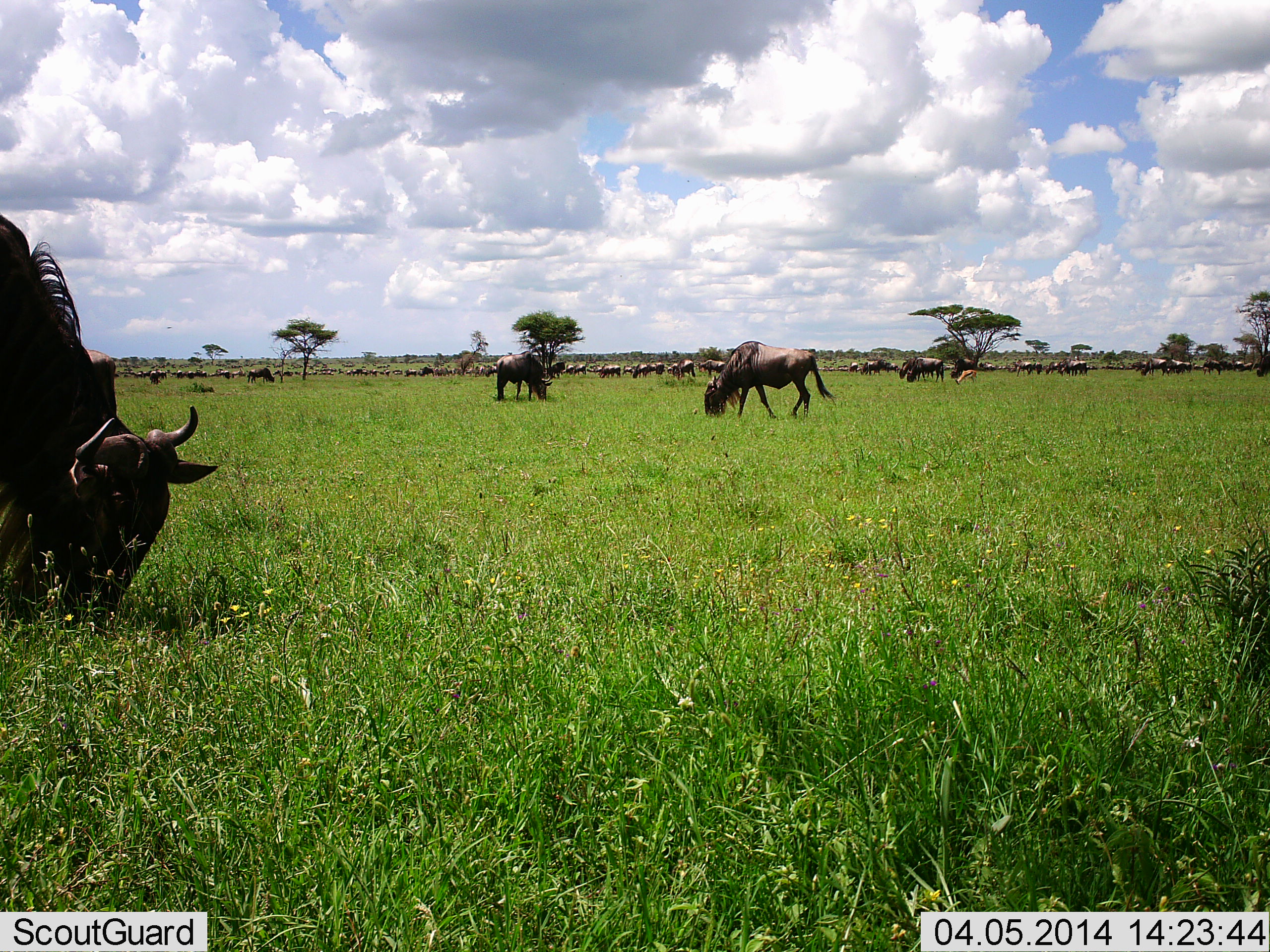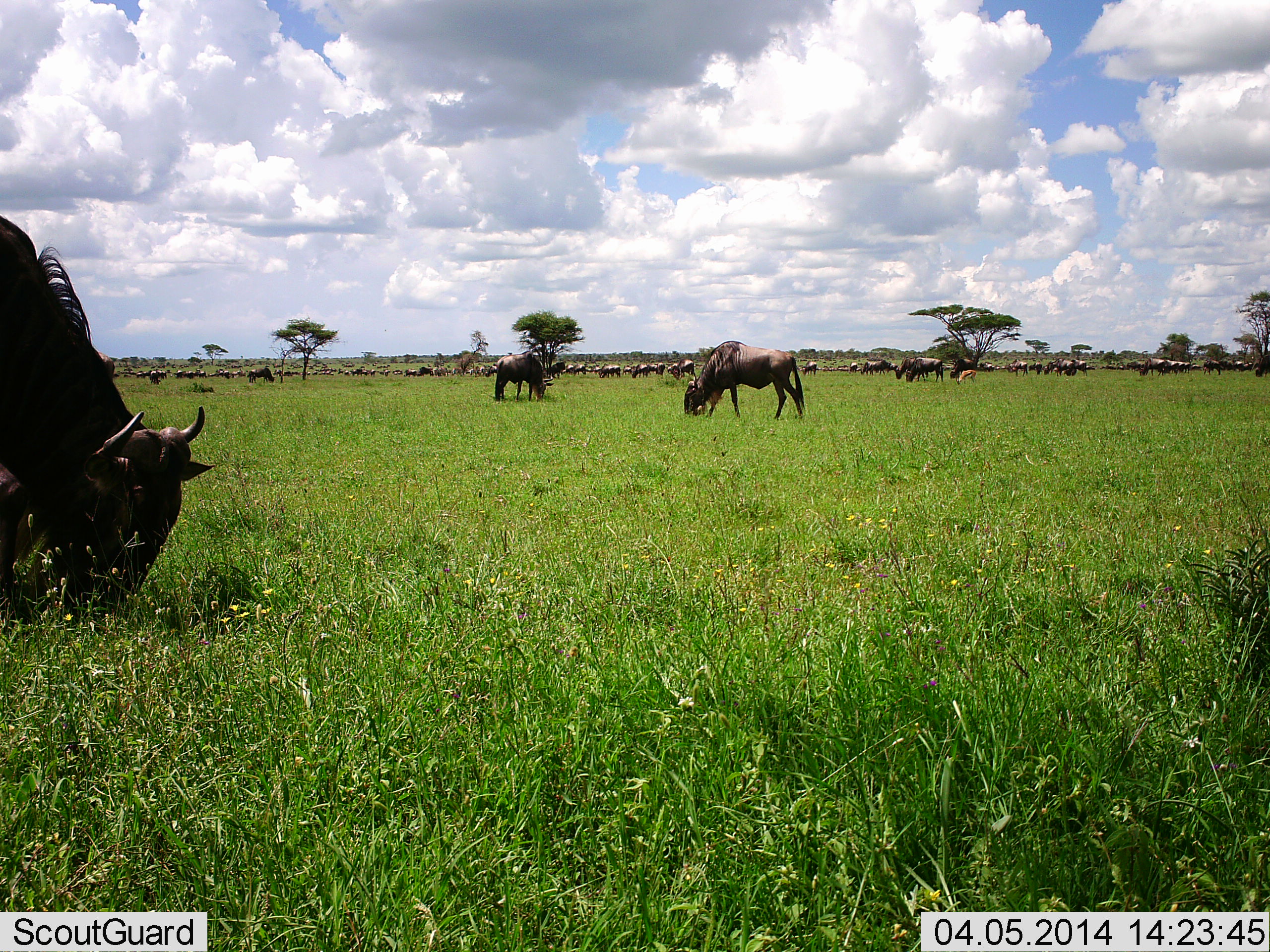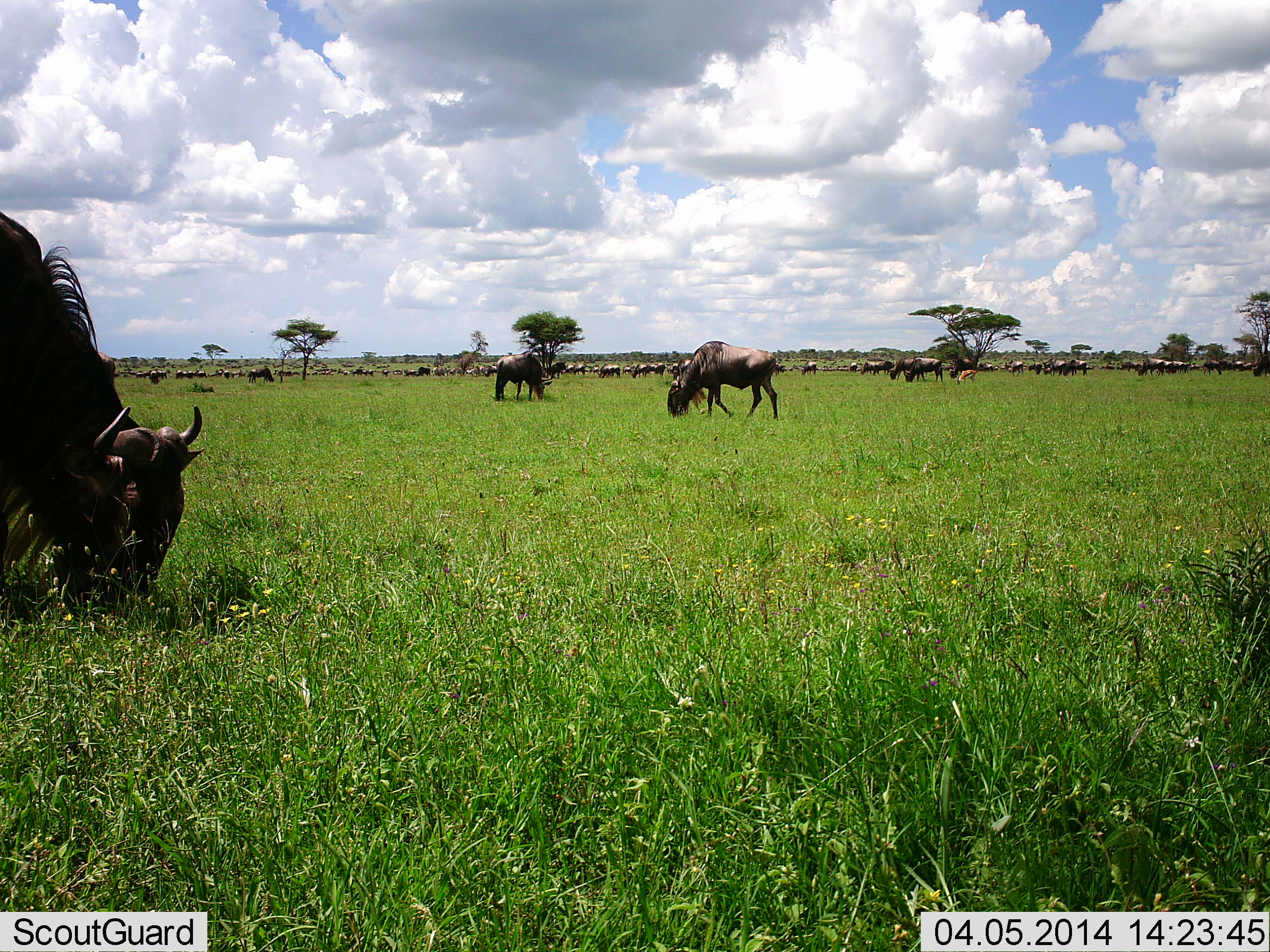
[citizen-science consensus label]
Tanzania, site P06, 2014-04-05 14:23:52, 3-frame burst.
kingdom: Animalia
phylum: Chordata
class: Mammalia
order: Artiodactyla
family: Bovidae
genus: Connochaetes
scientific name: Connochaetes taurinus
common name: blue wildebeest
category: wildebeest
Wildebeest (blue wildebeest) (Connochaetes taurinus), count 51+. Behavior (volunteer vote fractions): standing 34%, resting 6%, moving 28%, interacting 2%. Young present (vote fraction): 9%. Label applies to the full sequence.